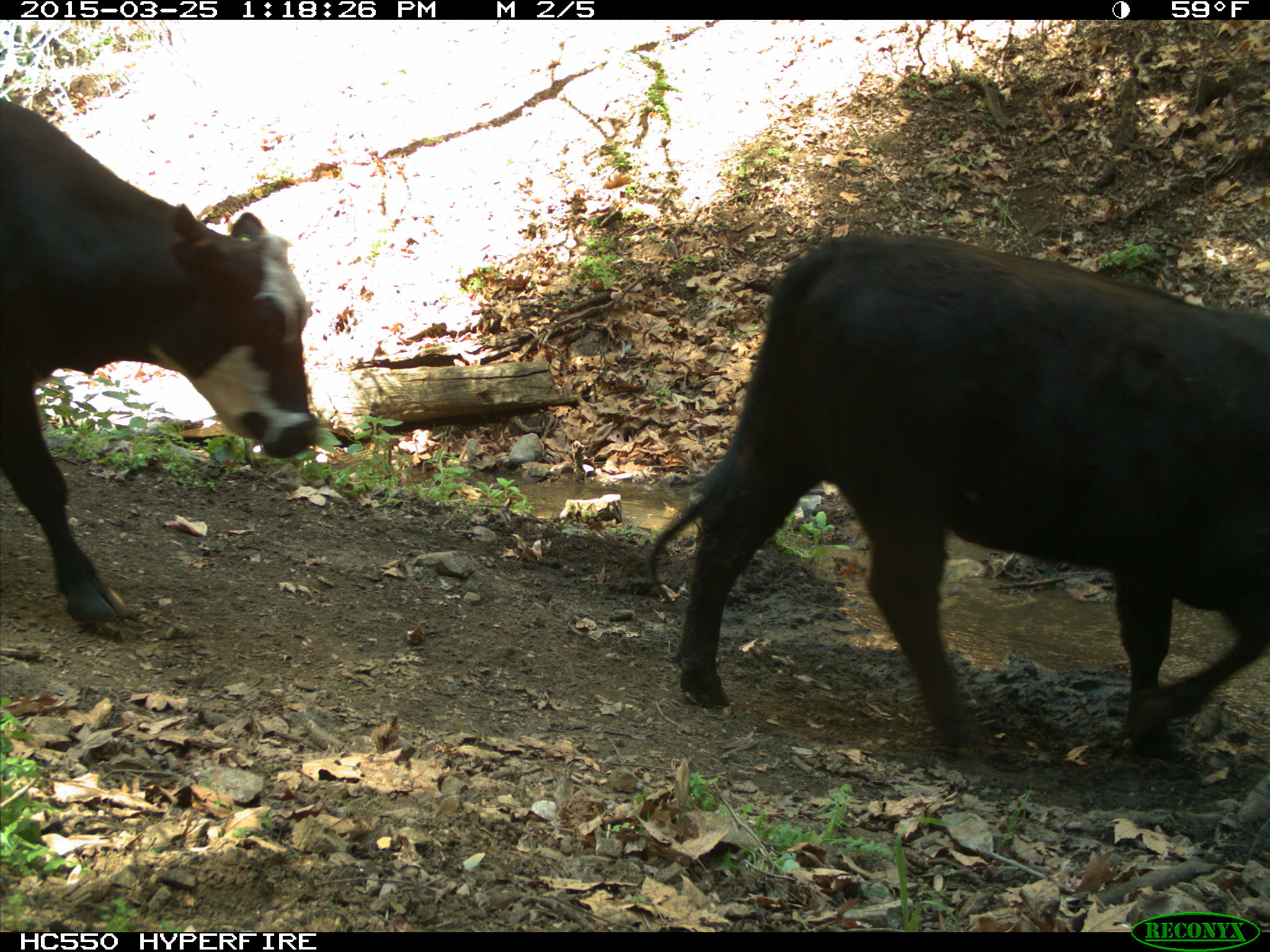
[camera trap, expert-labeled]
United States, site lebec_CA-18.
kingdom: Animalia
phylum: Chordata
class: Mammalia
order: Artiodactyla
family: Bovidae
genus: Bos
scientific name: Bos taurus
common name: domestic cow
Bos taurus (domestic cow).